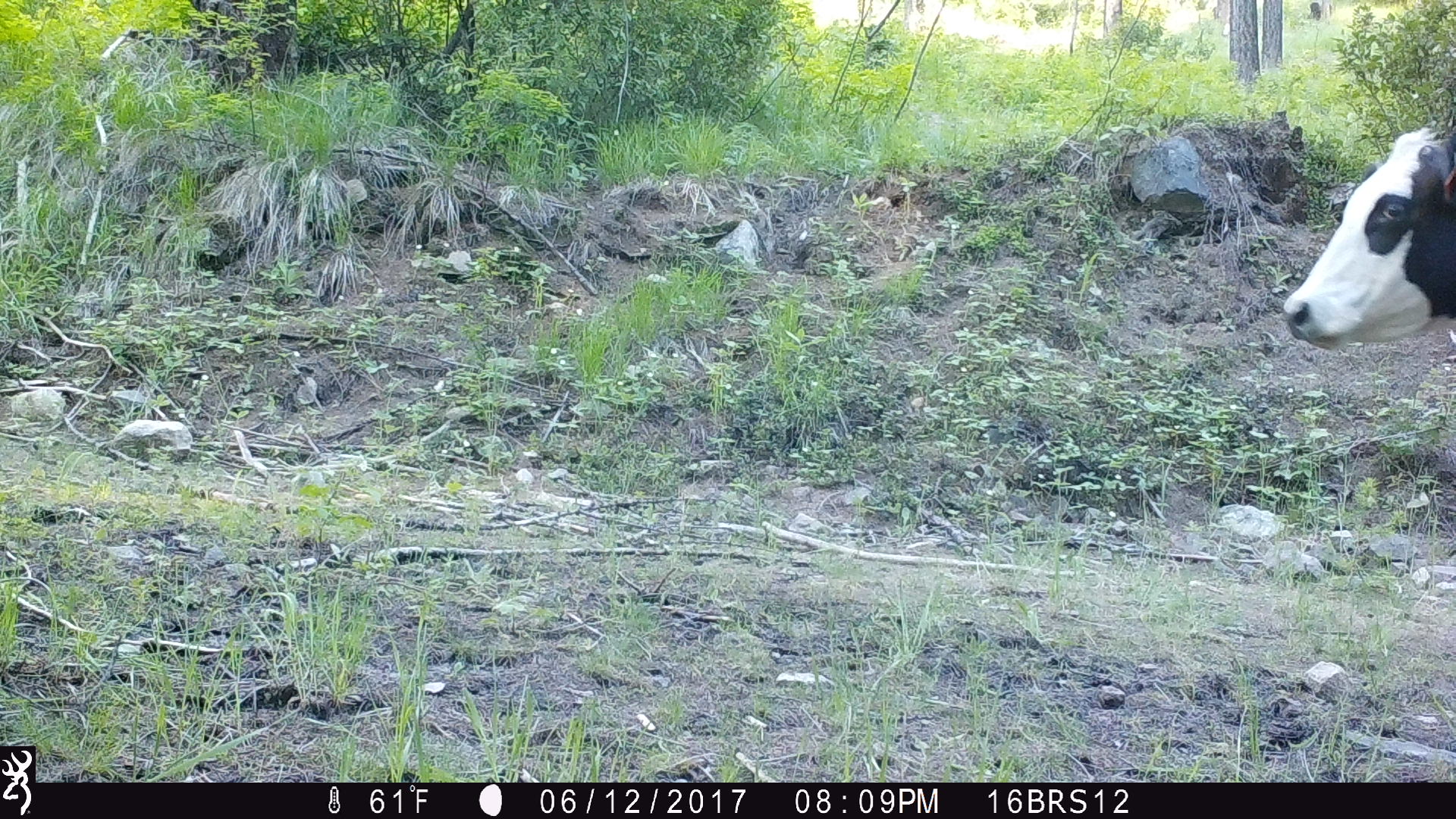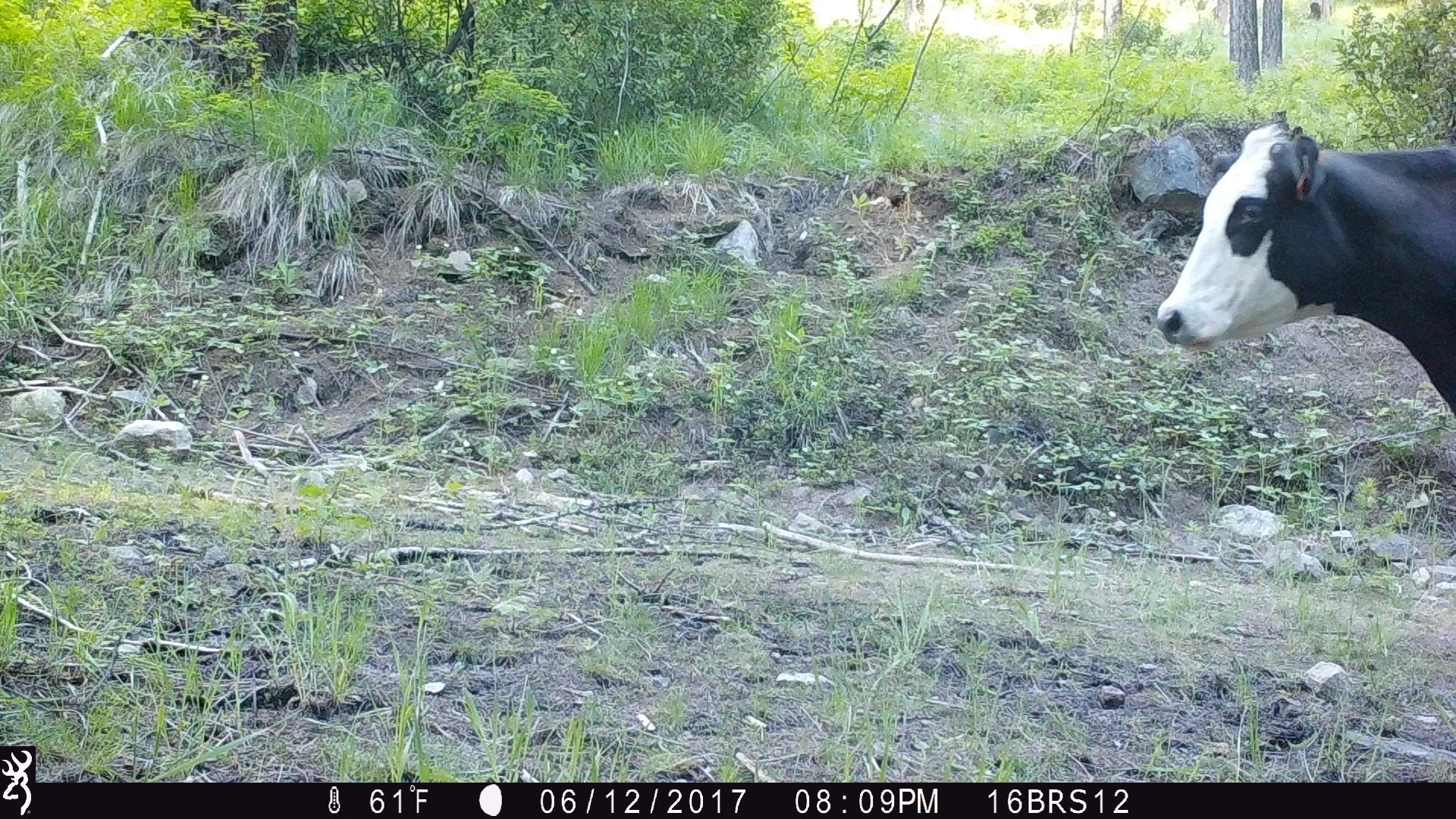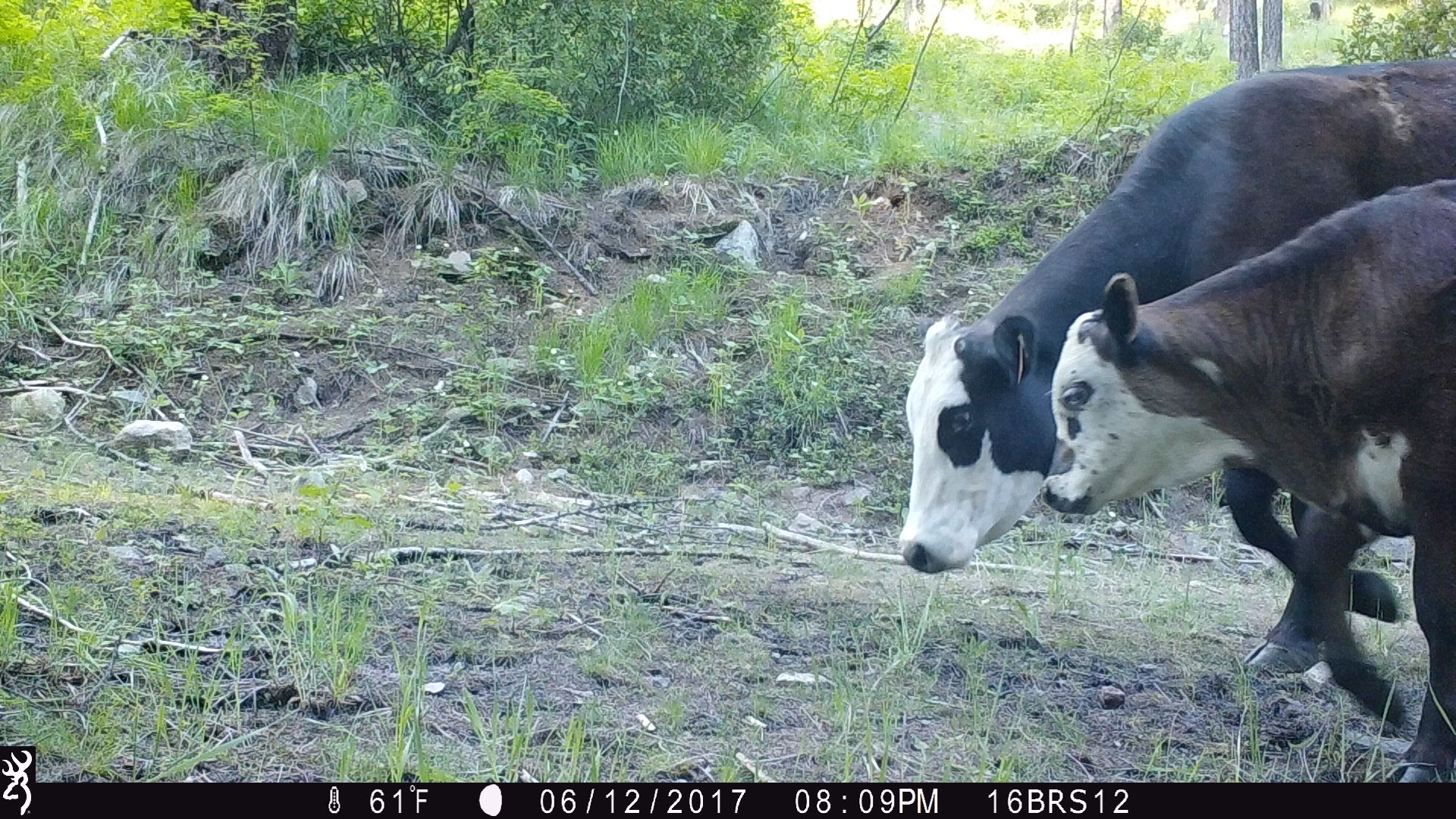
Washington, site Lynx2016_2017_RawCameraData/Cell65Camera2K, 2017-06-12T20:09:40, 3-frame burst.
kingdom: Animalia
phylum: Chordata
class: Mammalia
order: Artiodactyla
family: Bovidae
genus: Bos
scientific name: Bos taurus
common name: domestic cattle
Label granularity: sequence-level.